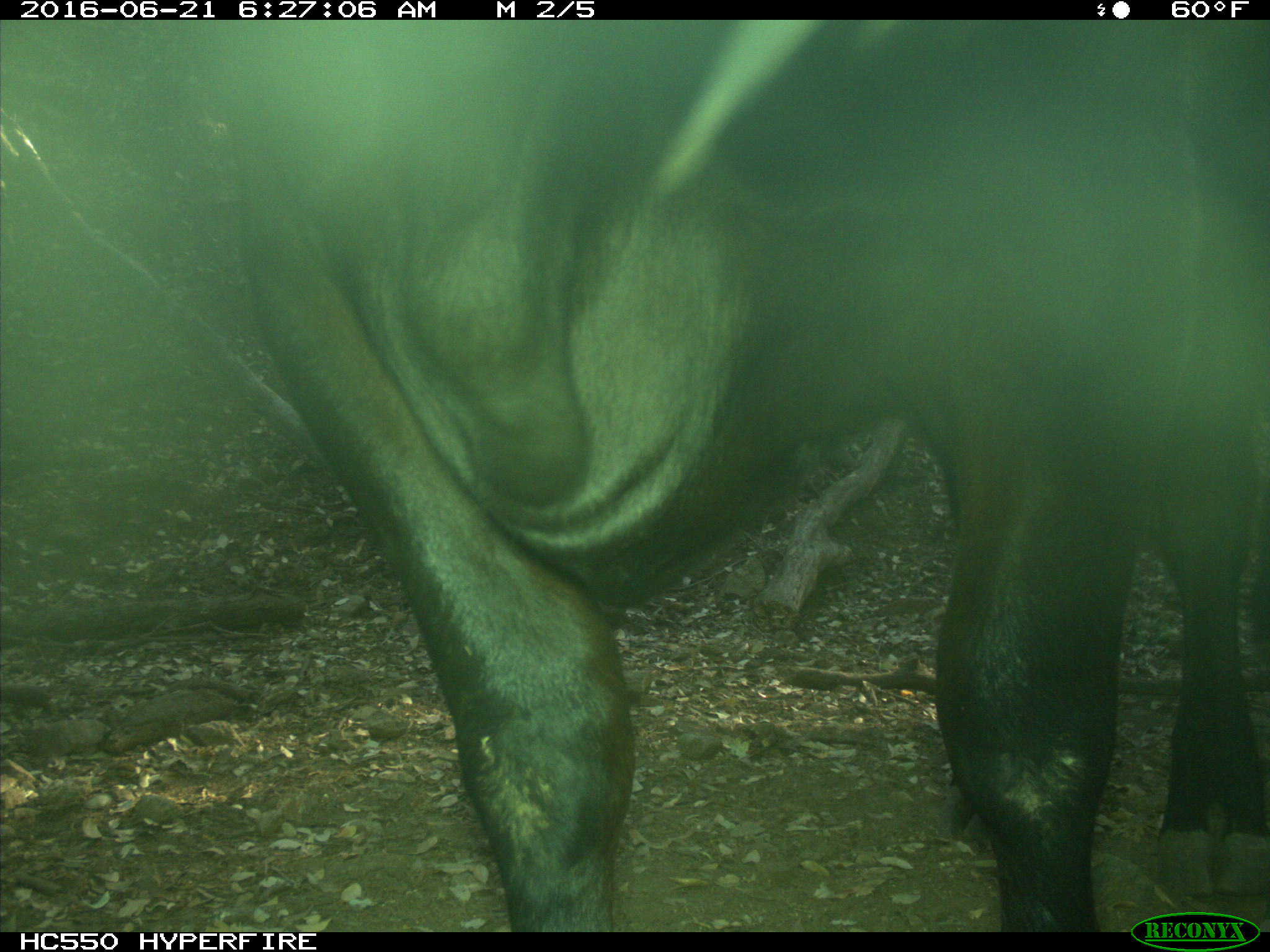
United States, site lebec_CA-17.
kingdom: Animalia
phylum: Chordata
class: Mammalia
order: Artiodactyla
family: Bovidae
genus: Bos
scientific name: Bos taurus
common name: domestic cow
Bos taurus (domestic cow).